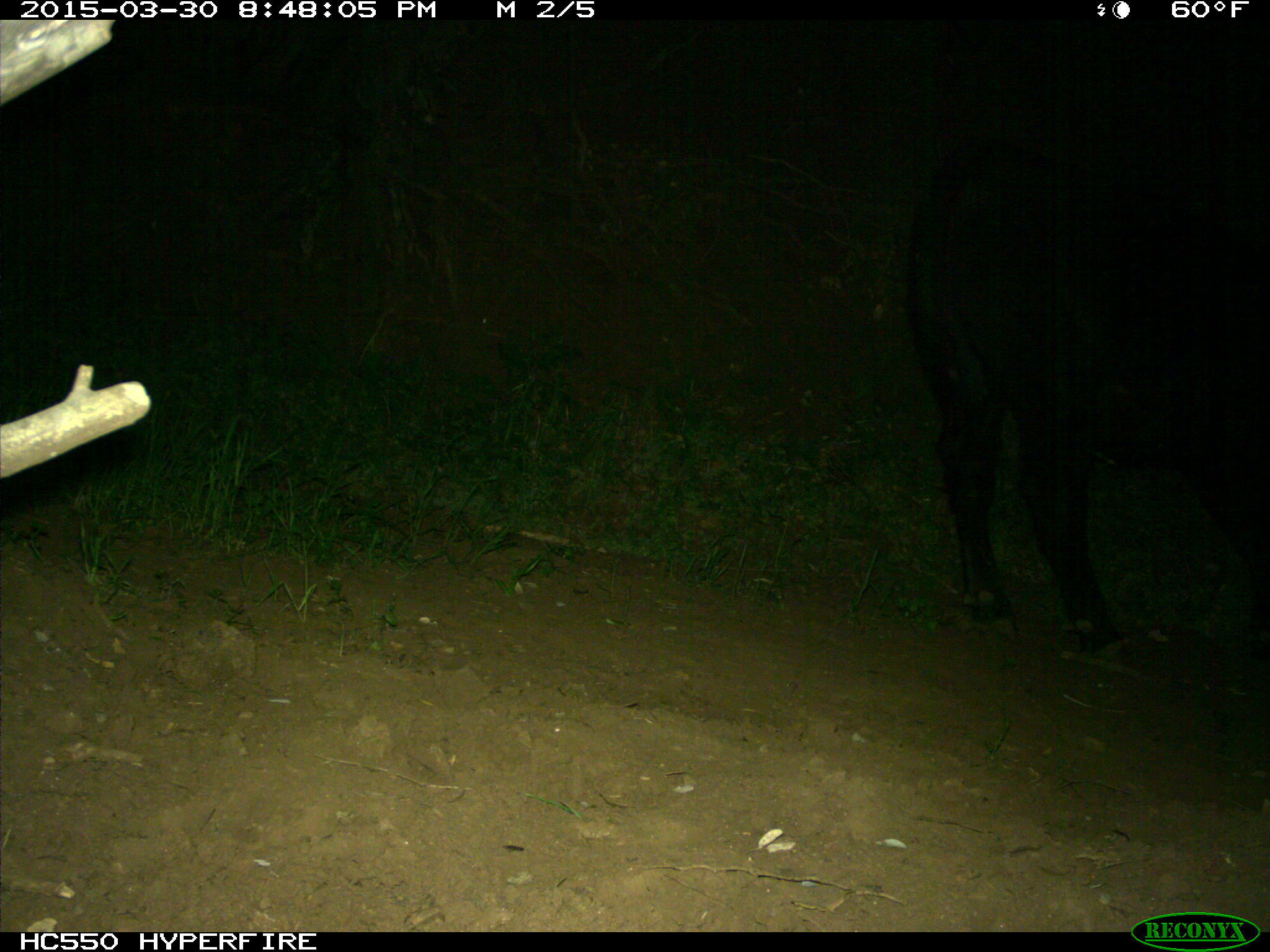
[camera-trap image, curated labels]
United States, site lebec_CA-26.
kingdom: Animalia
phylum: Chordata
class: Mammalia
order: Artiodactyla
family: Bovidae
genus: Bos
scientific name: Bos taurus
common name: domestic cow